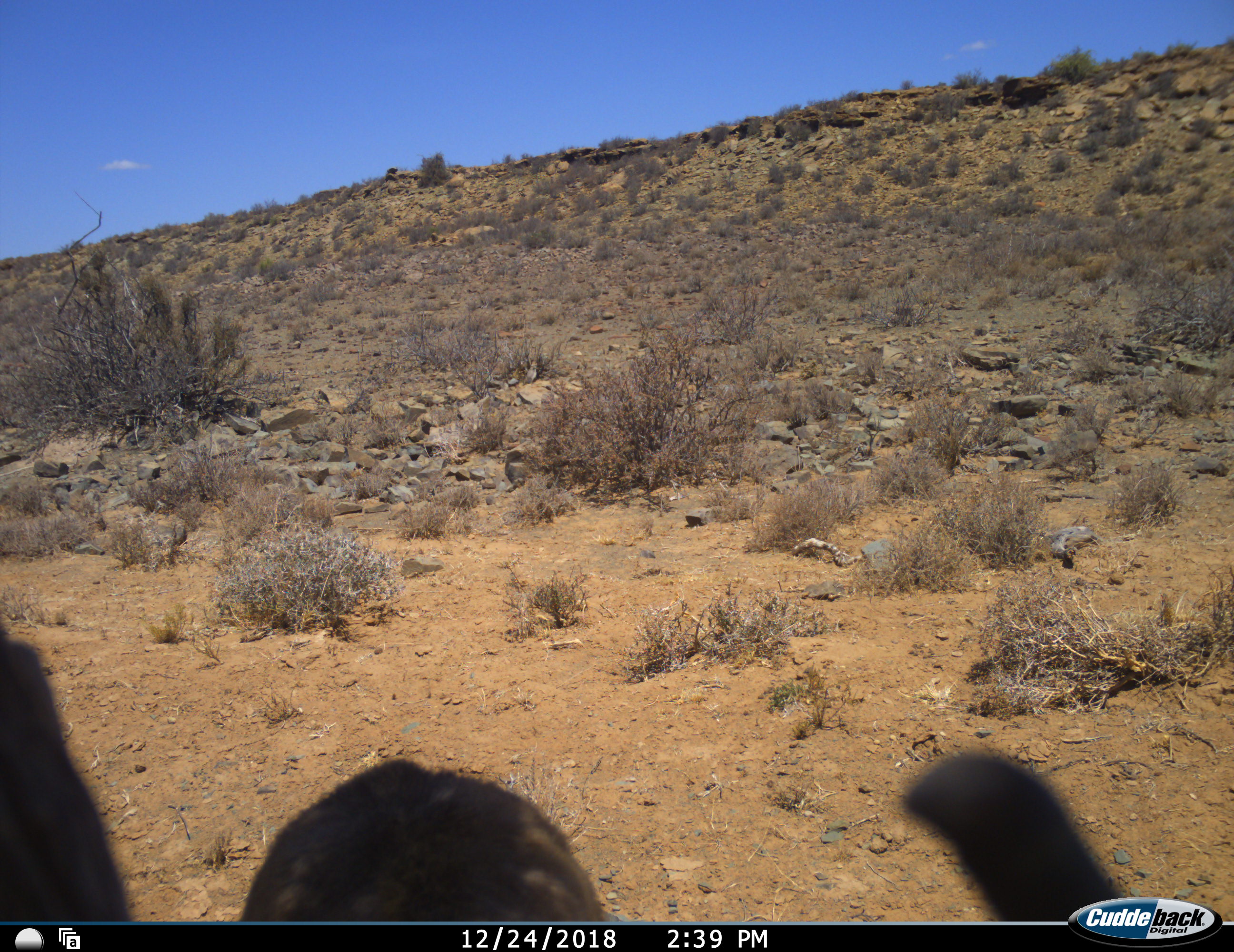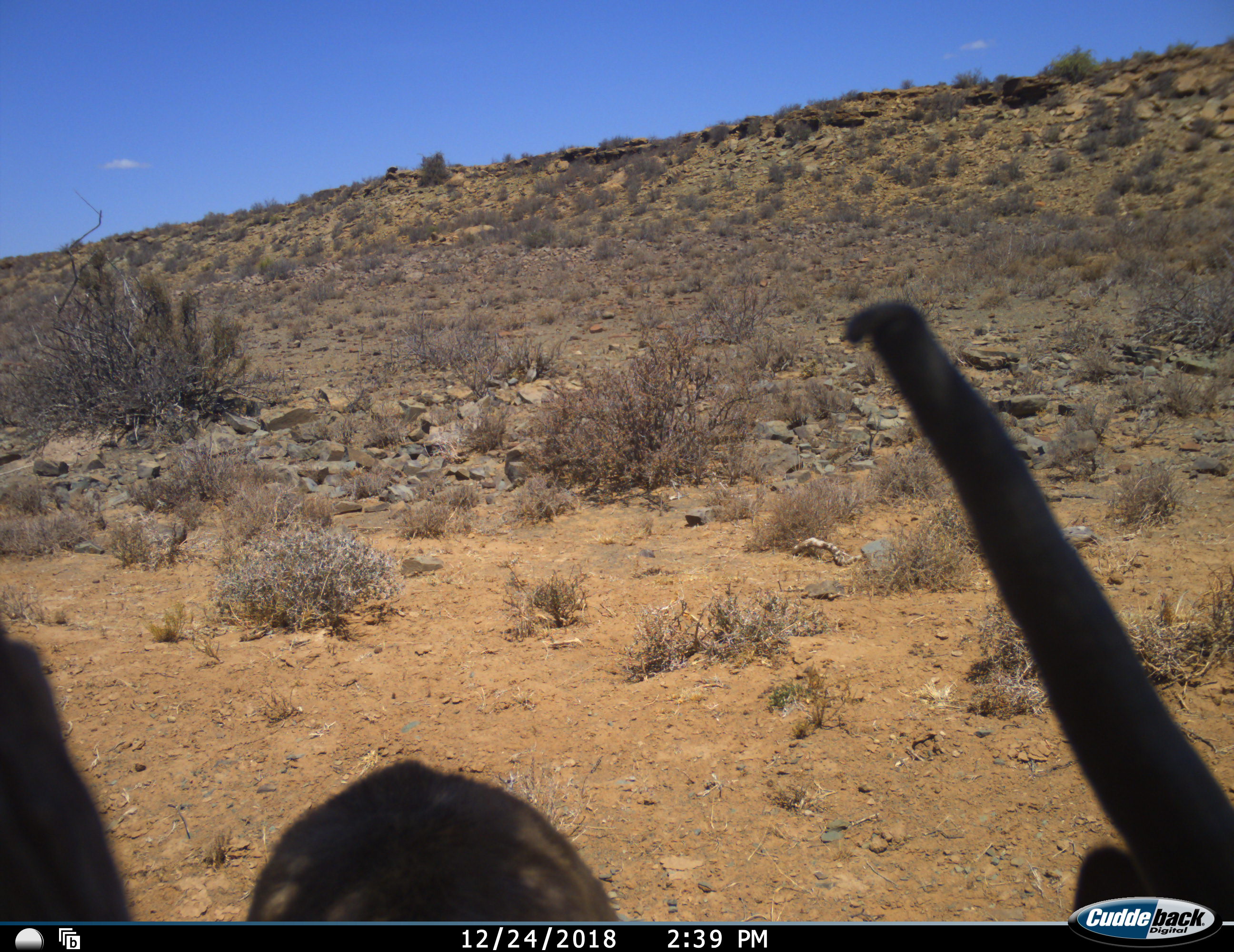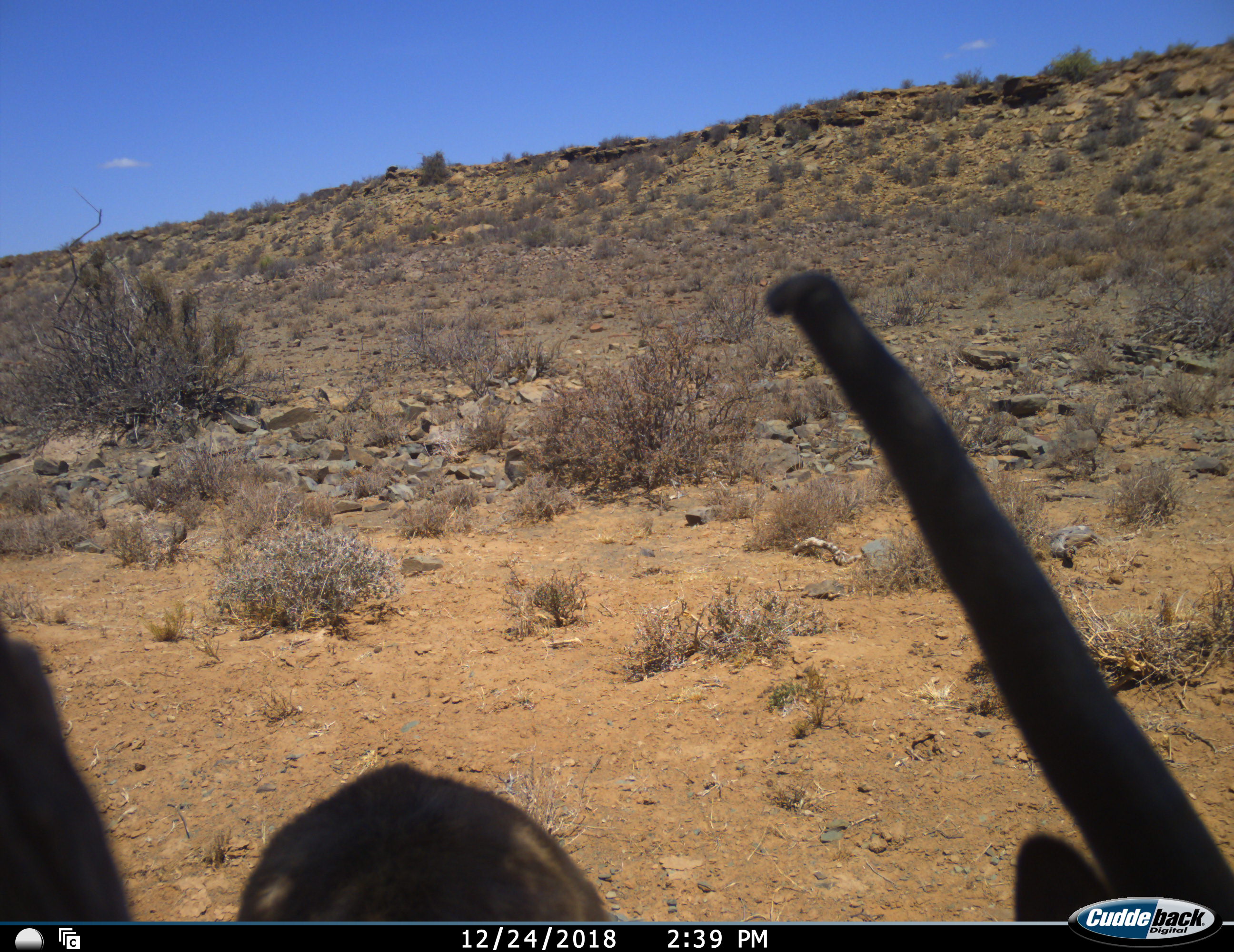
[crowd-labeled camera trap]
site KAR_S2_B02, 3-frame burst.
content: unidentified animal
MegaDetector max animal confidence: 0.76